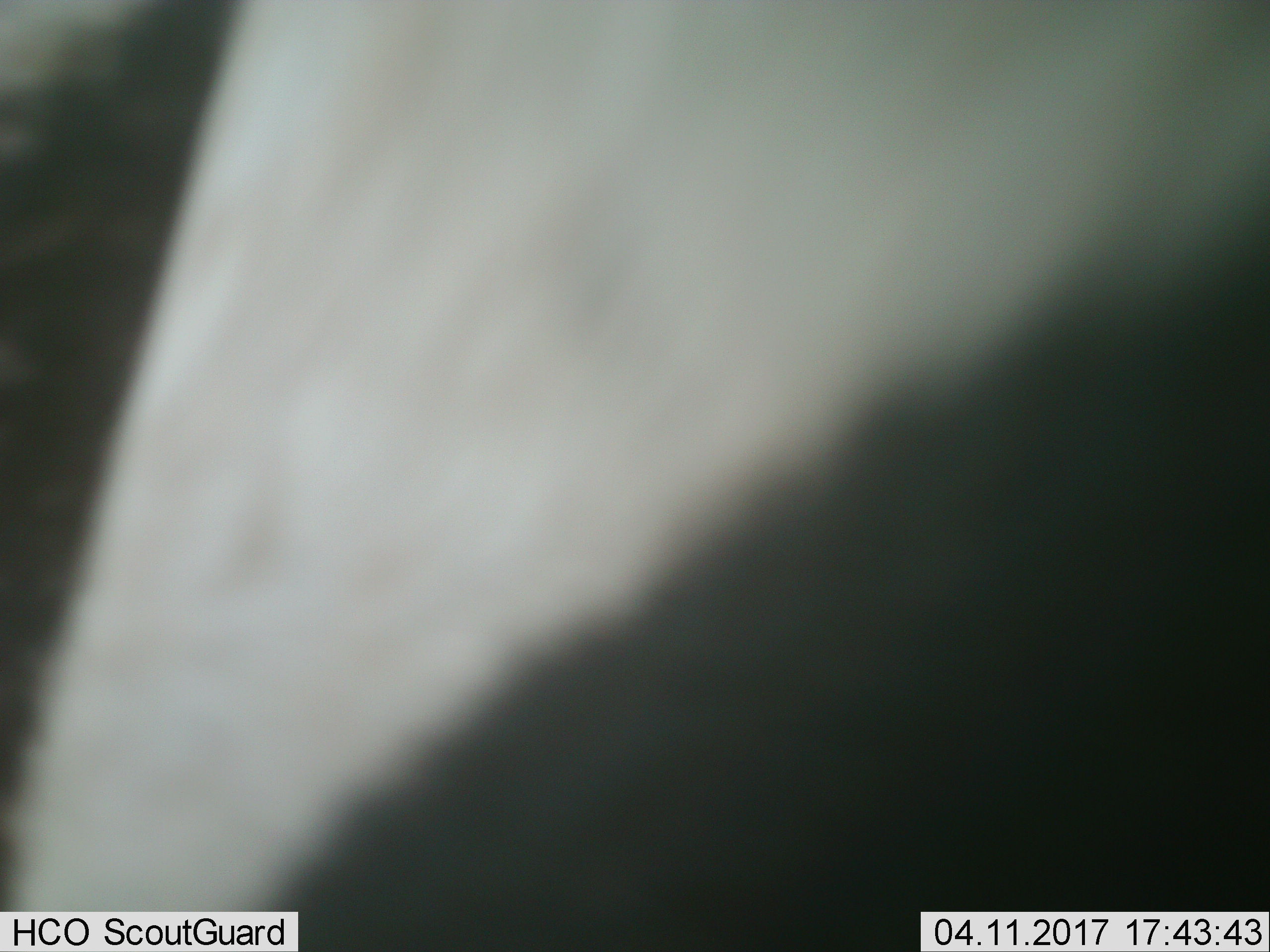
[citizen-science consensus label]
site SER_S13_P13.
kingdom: Animalia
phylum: Chordata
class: Mammalia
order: Perissodactyla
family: Equidae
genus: Equus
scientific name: Equus quagga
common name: plains zebra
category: zebraplains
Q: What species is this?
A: Zebraplains (plains zebra) (Equus quagga).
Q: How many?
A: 1.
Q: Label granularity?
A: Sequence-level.